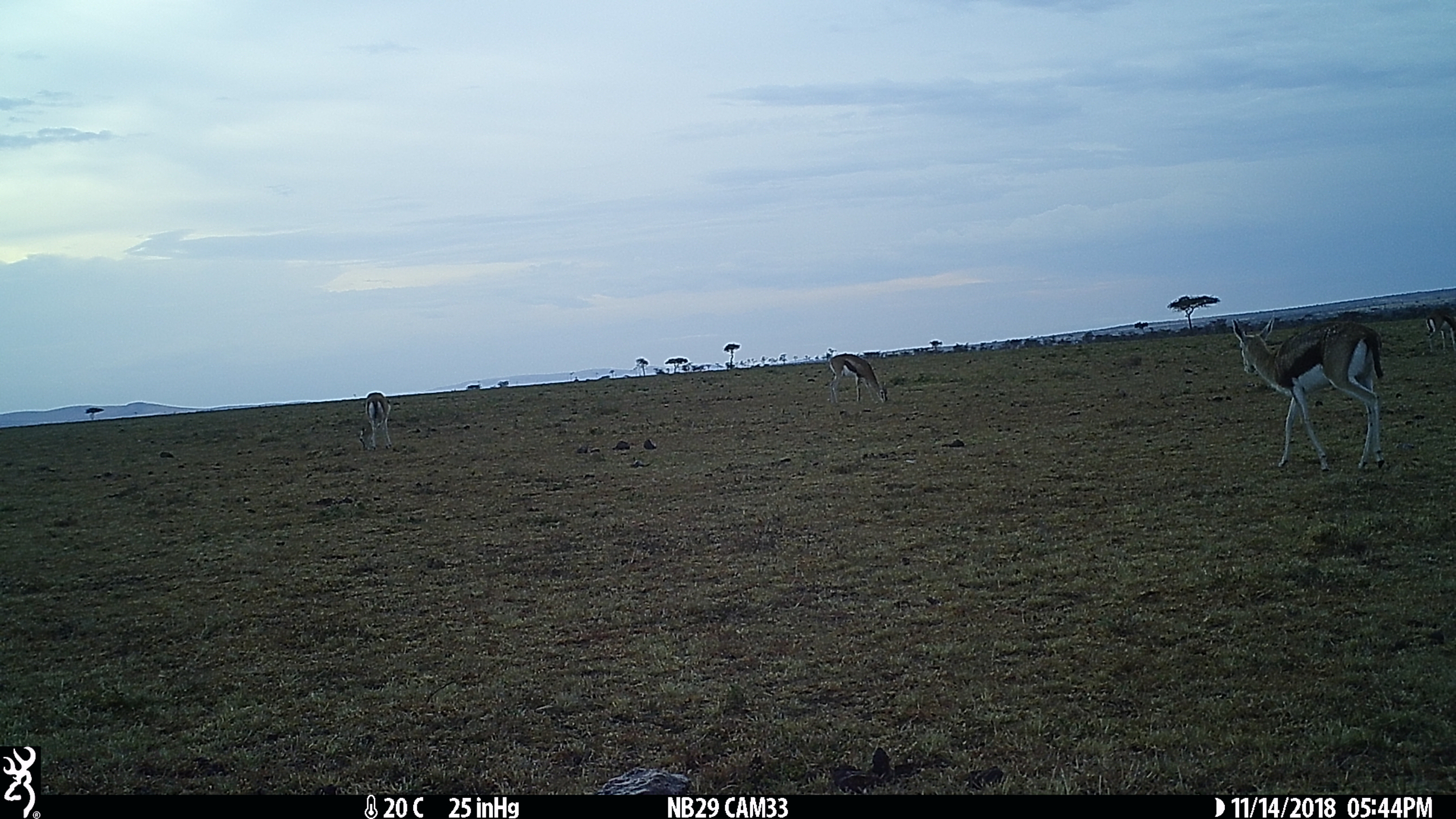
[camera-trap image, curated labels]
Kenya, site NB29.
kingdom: Animalia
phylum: Chordata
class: Mammalia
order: Artiodactyla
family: Bovidae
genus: Eudorcas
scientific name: Eudorcas thomsonii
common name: thomon's gazelle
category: gazelle thomsons